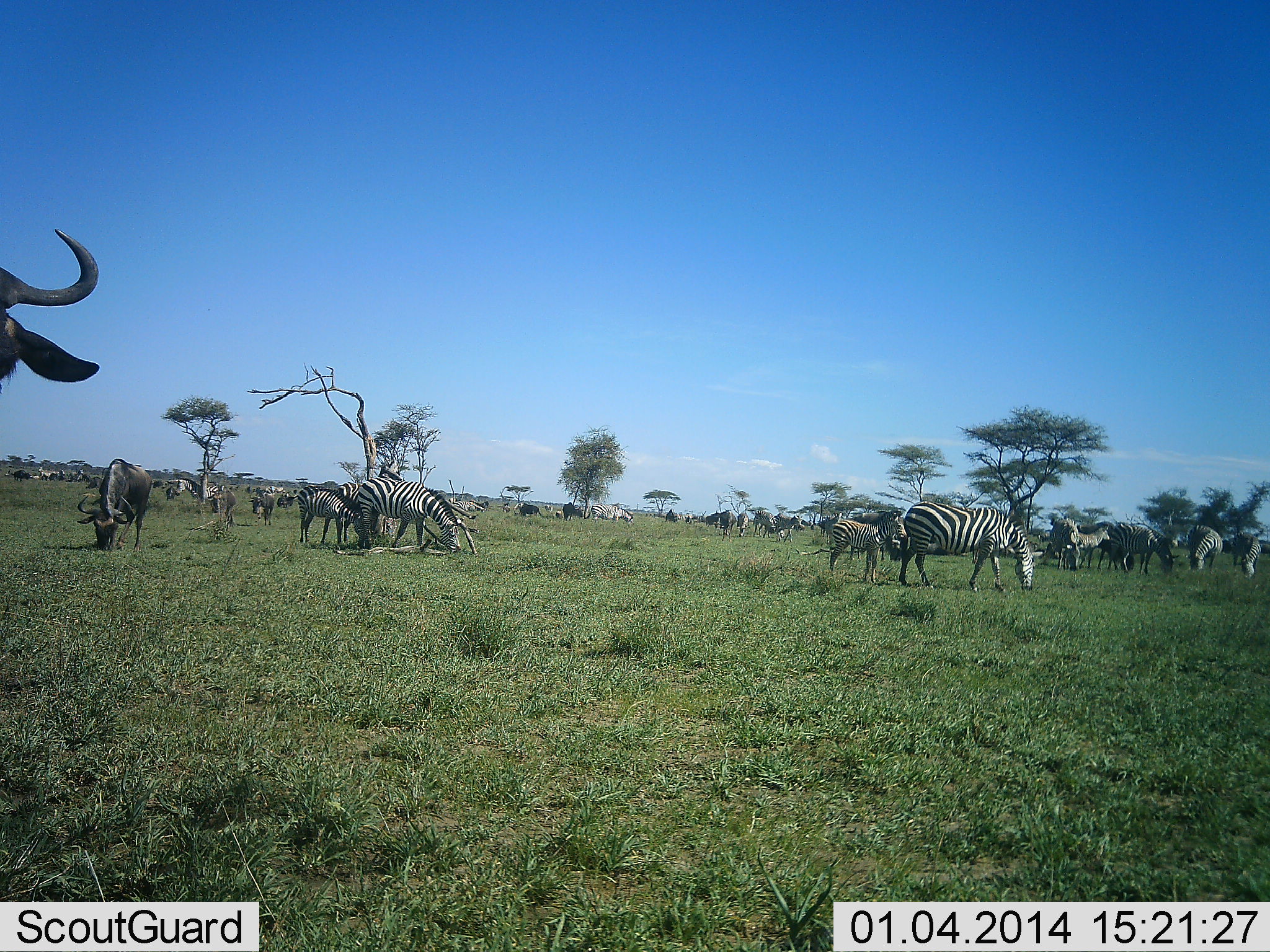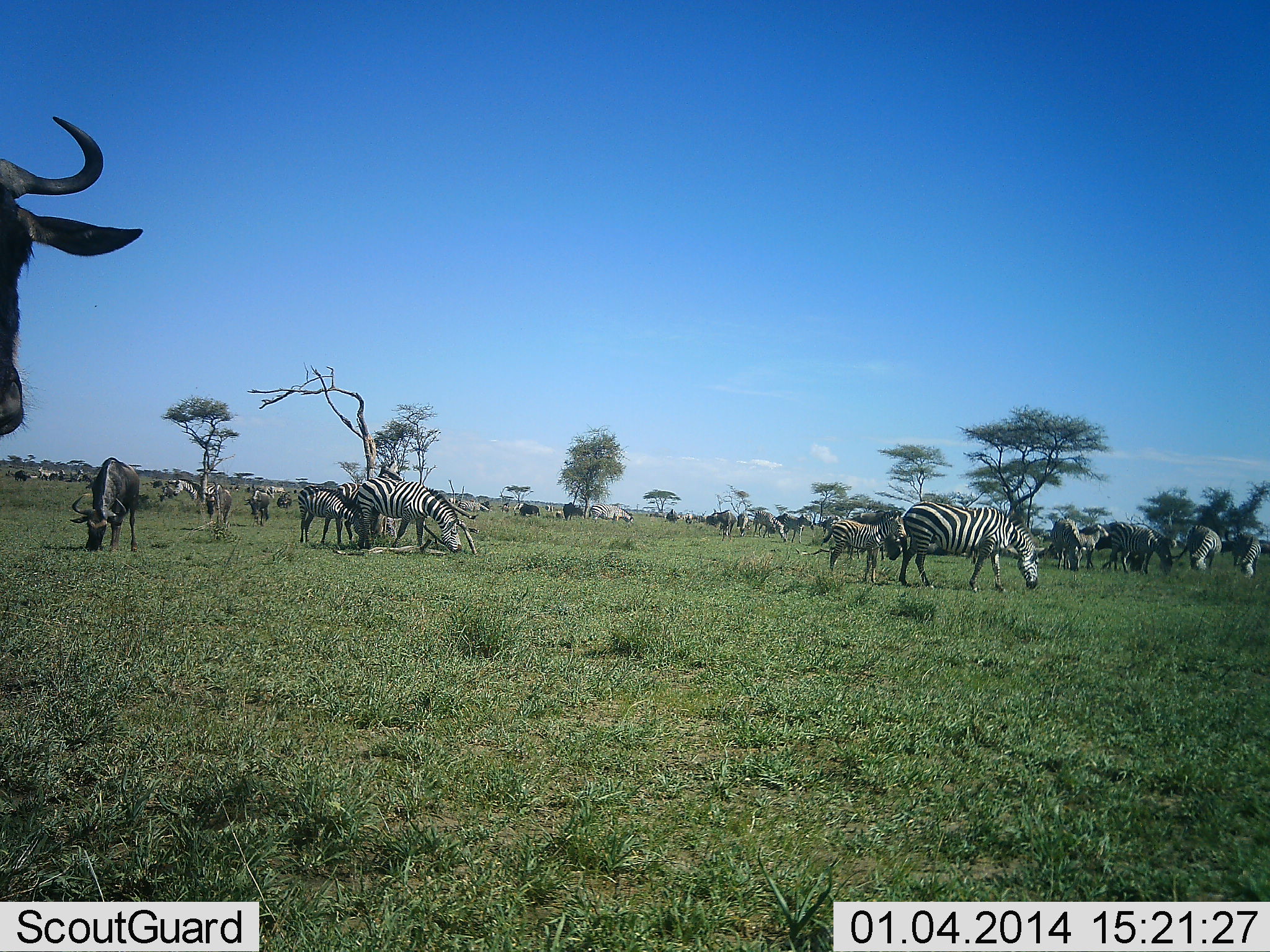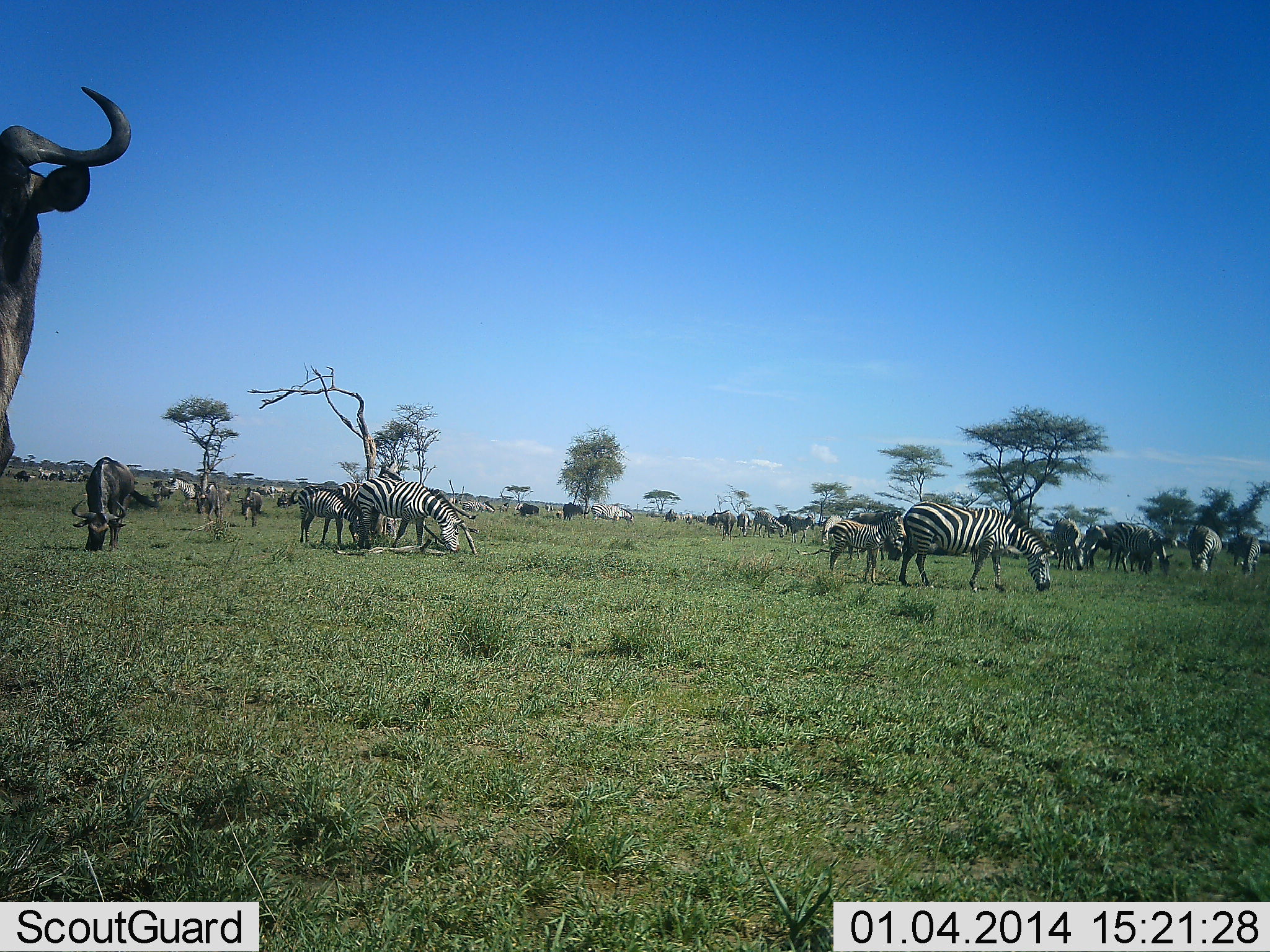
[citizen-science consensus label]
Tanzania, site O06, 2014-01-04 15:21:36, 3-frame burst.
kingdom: Animalia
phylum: Chordata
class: Mammalia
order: Artiodactyla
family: Bovidae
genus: Connochaetes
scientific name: Connochaetes taurinus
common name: blue wildebeest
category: wildebeest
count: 11-50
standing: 70%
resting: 0%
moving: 30%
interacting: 0%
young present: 0%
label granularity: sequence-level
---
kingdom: Animalia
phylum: Chordata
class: Mammalia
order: Perissodactyla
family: Equidae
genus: Equus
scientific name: Equus quagga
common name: plains zebra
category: zebra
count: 11-50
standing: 73%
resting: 18%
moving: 27%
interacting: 9%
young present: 55%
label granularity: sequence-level